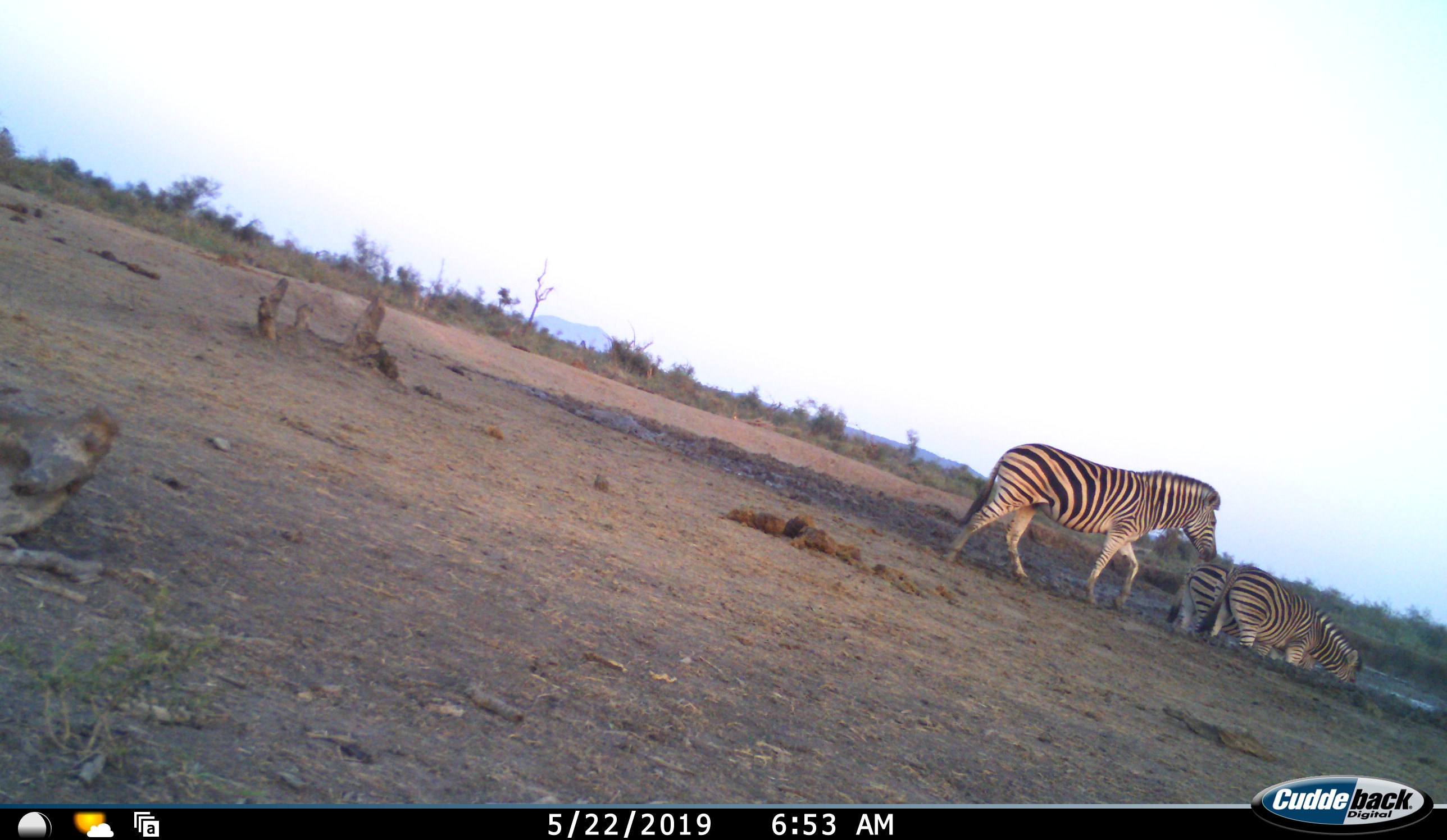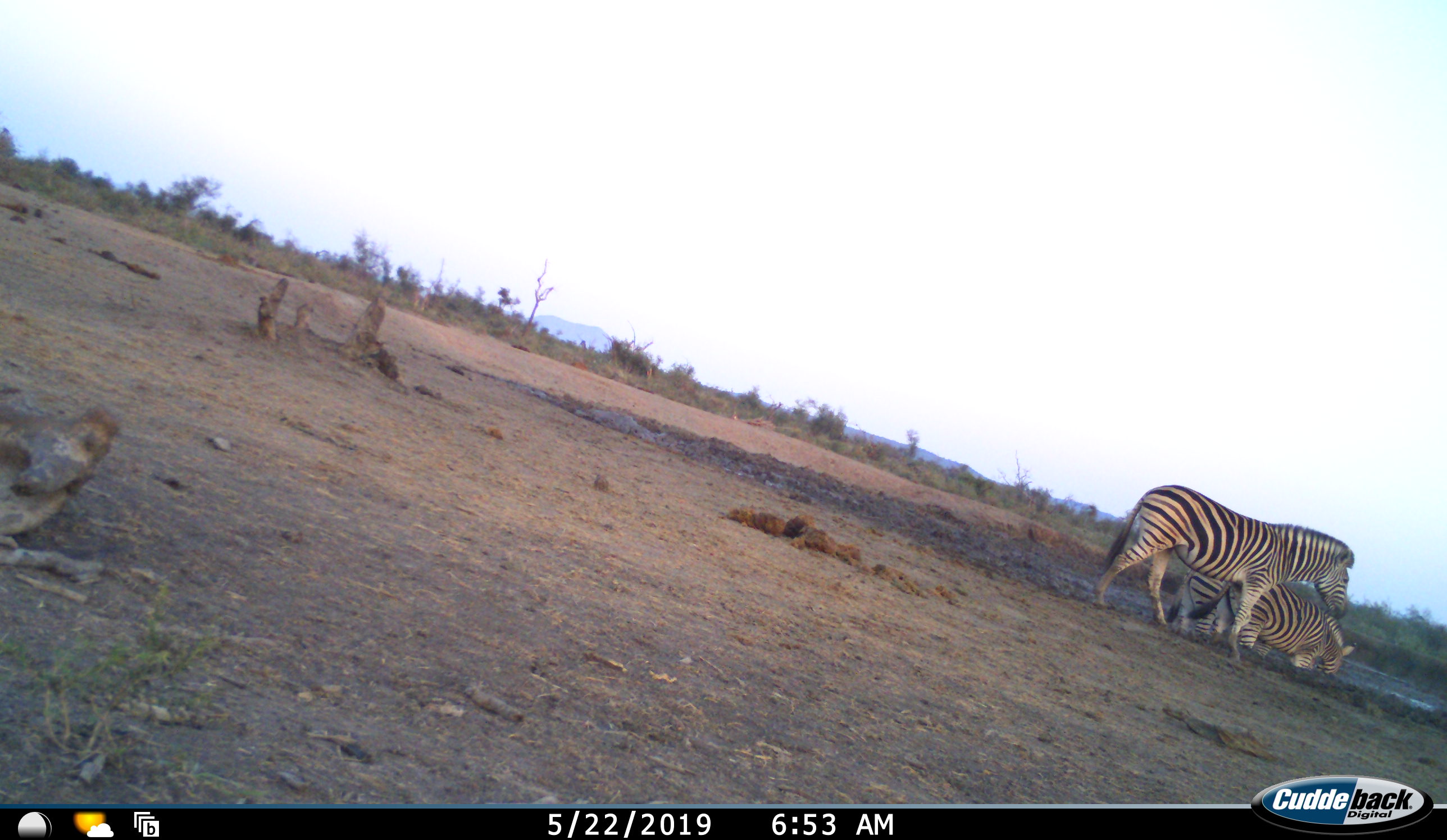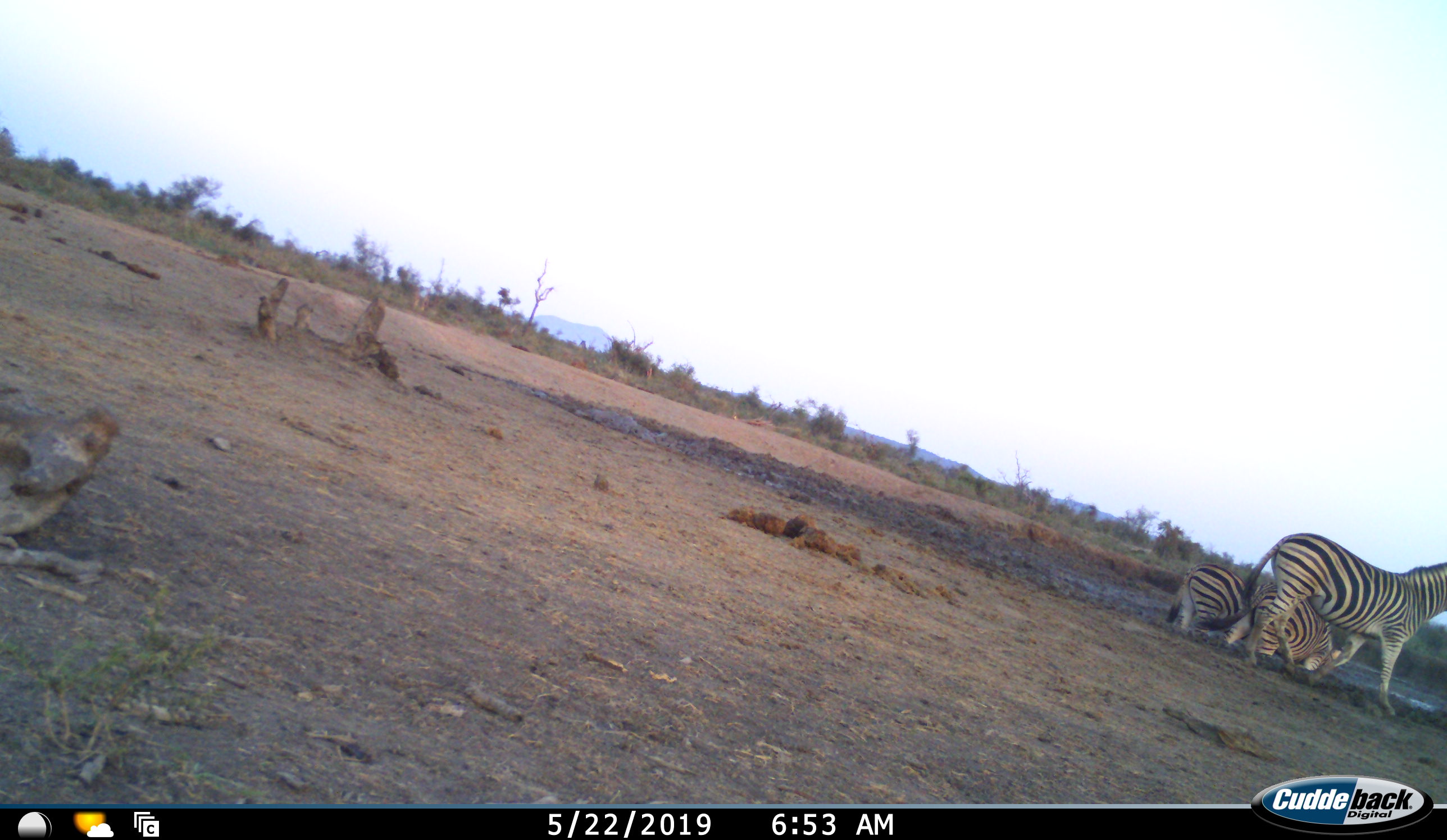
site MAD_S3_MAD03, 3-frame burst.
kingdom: Animalia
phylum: Chordata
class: Mammalia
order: Perissodactyla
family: Equidae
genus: Equus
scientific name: Equus quagga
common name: plains zebra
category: zebraplains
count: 3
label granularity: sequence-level